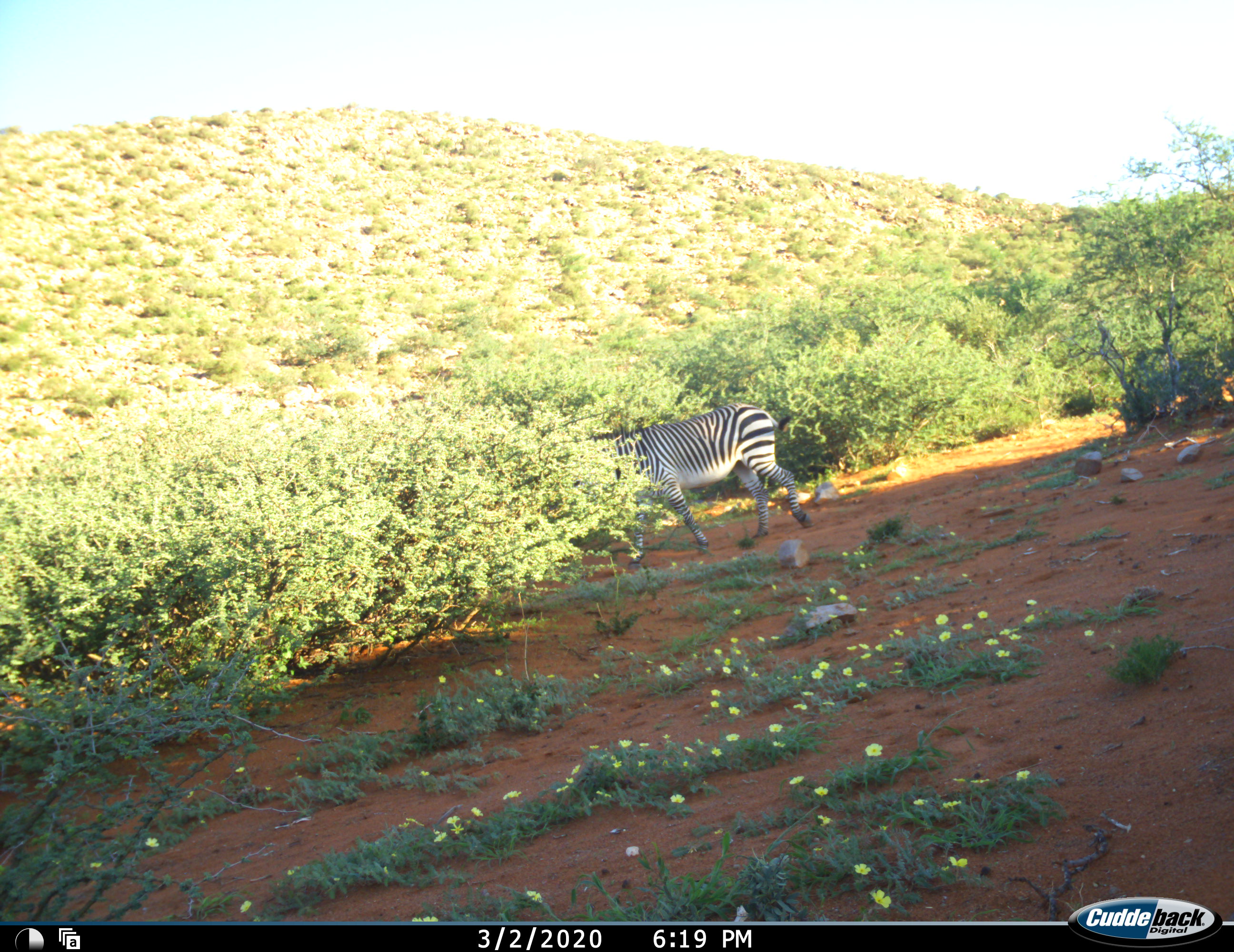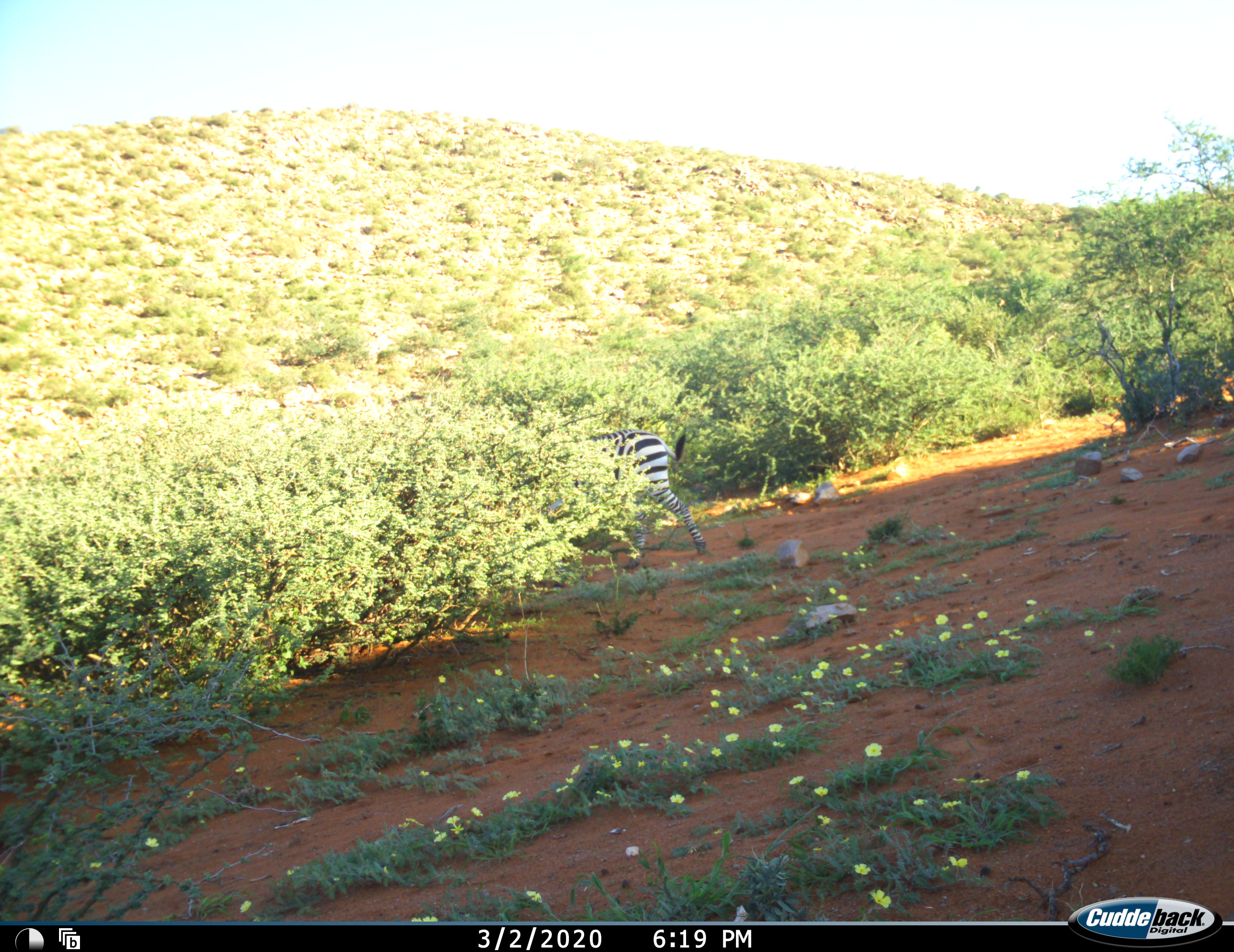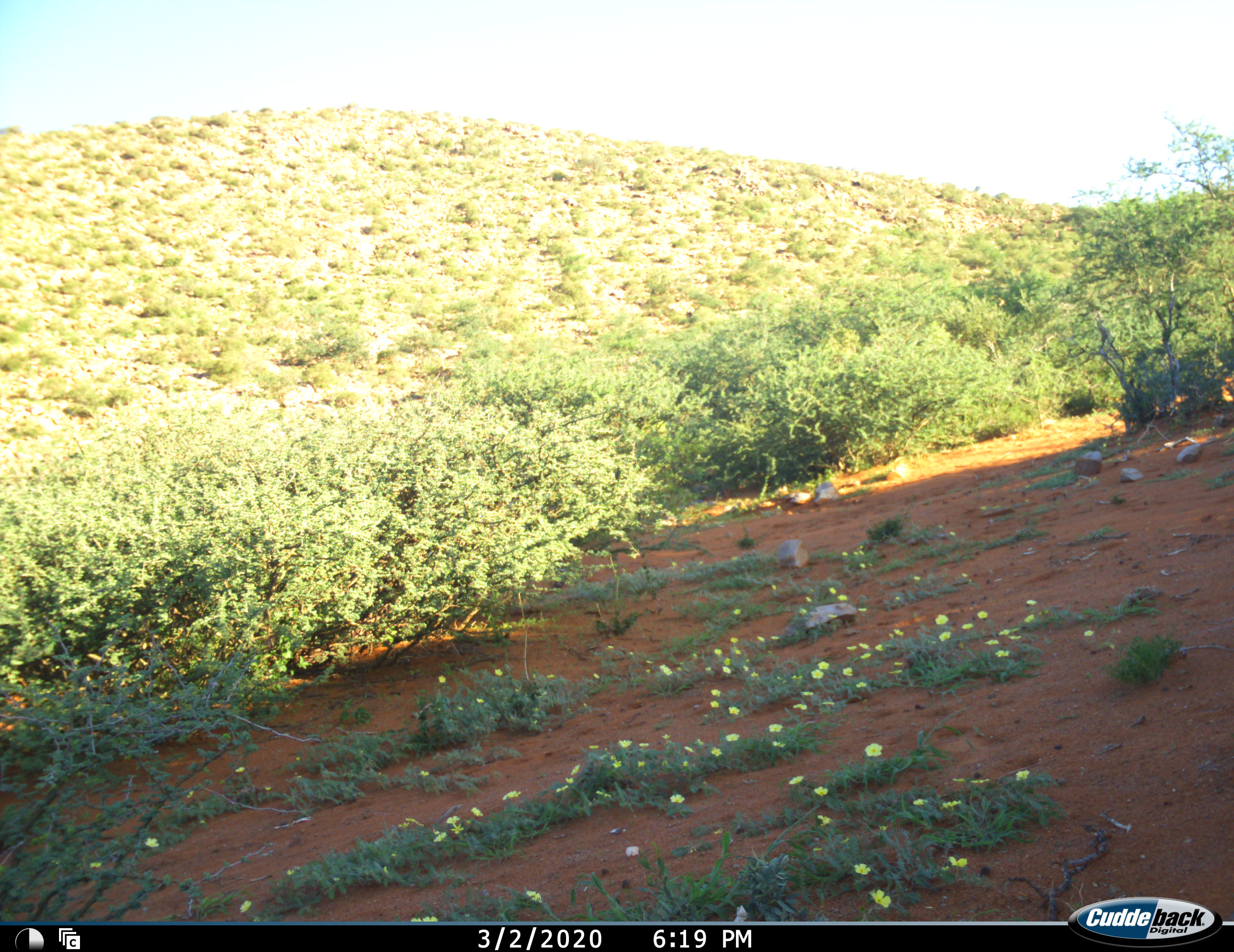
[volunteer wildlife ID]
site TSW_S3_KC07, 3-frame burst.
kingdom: Animalia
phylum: Chordata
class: Mammalia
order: Perissodactyla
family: Equidae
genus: Equus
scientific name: Equus zebra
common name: mountain zebra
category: zebramountain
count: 1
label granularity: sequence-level